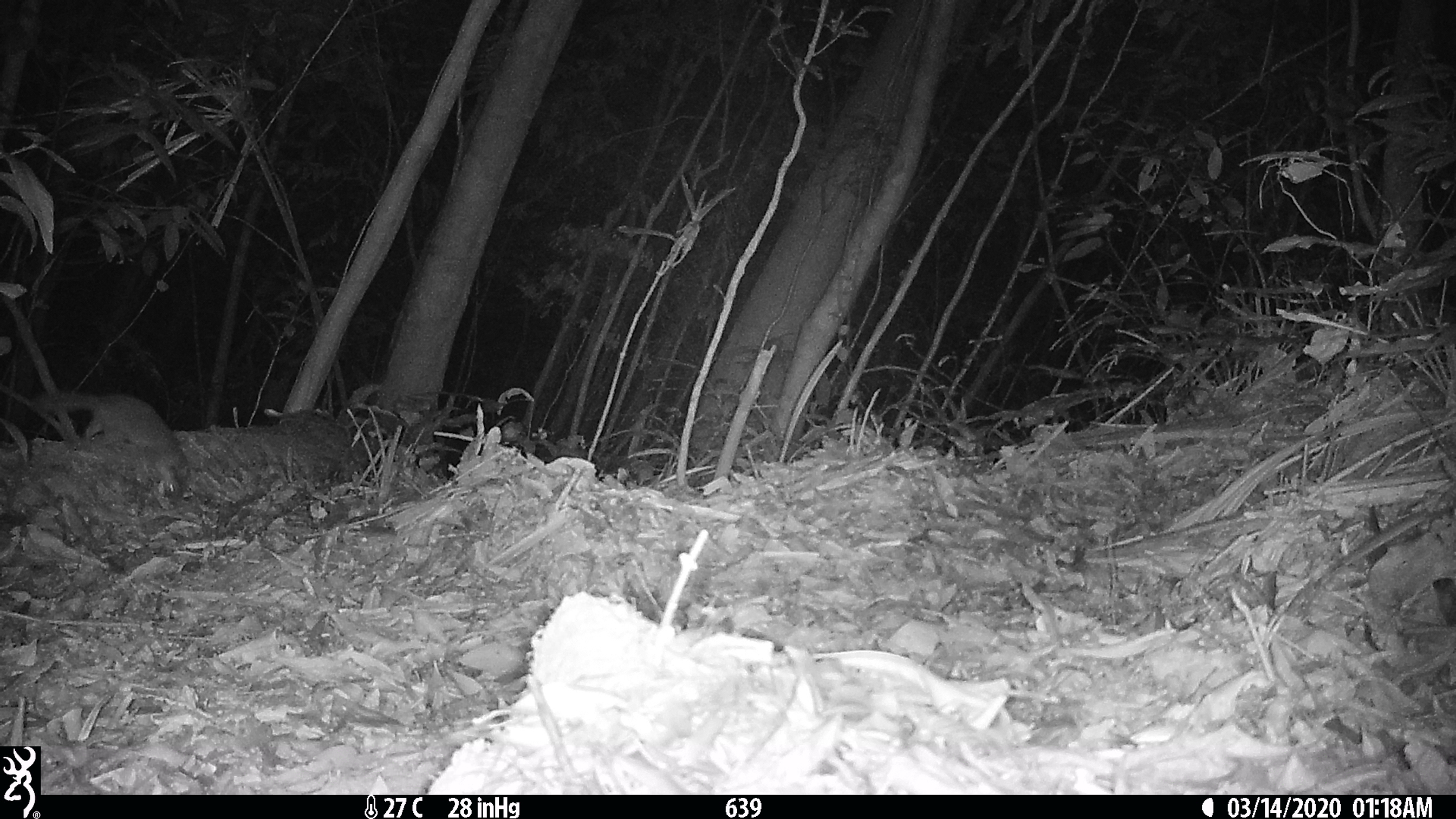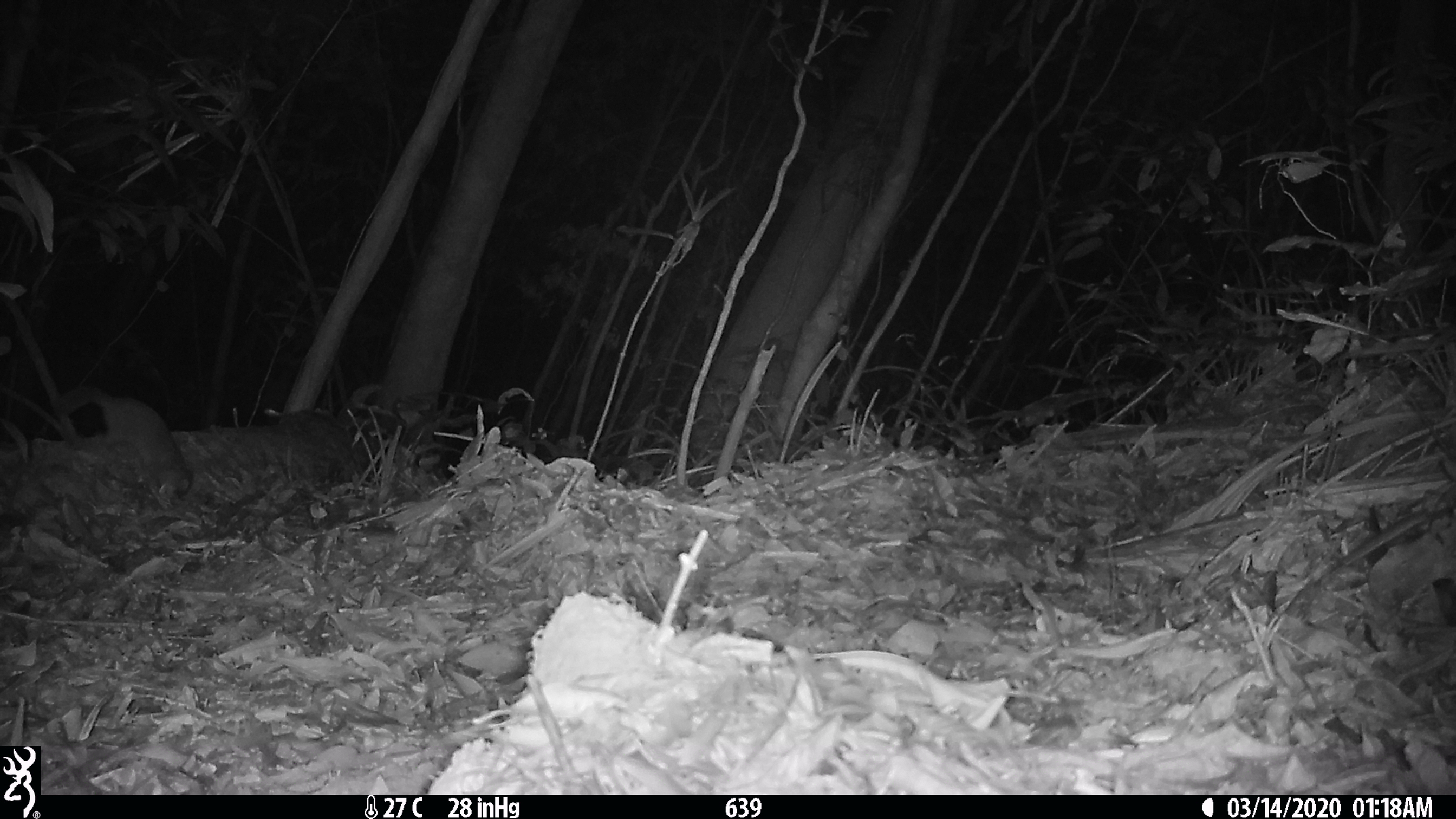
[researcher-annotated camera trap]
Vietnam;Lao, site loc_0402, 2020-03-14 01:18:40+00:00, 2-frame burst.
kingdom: Animalia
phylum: Chordata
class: Mammalia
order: Carnivora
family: Mustelidae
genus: Melogale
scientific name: Melogale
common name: ferret badger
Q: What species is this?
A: Ferret badger (Melogale).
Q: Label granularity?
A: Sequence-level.